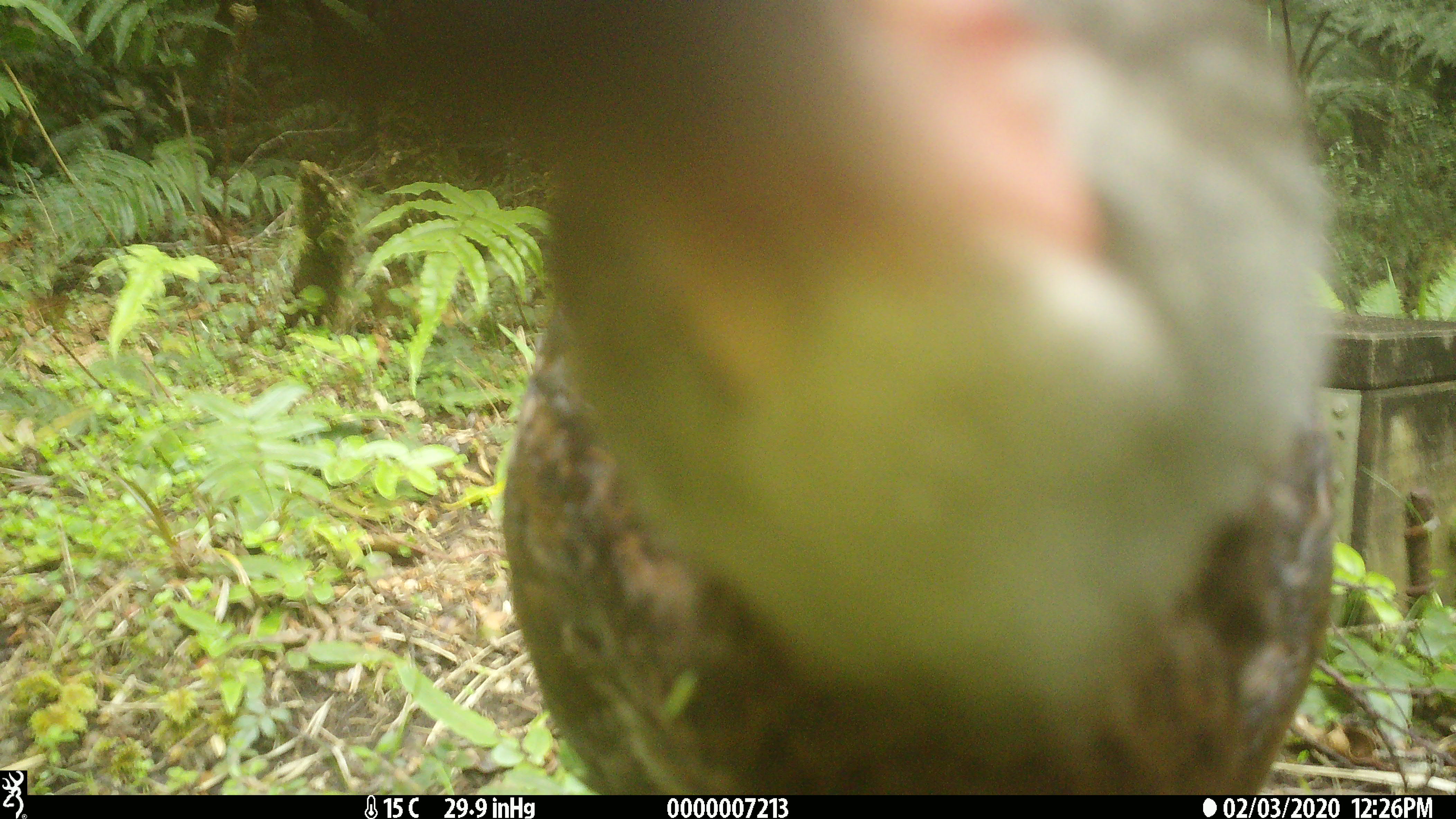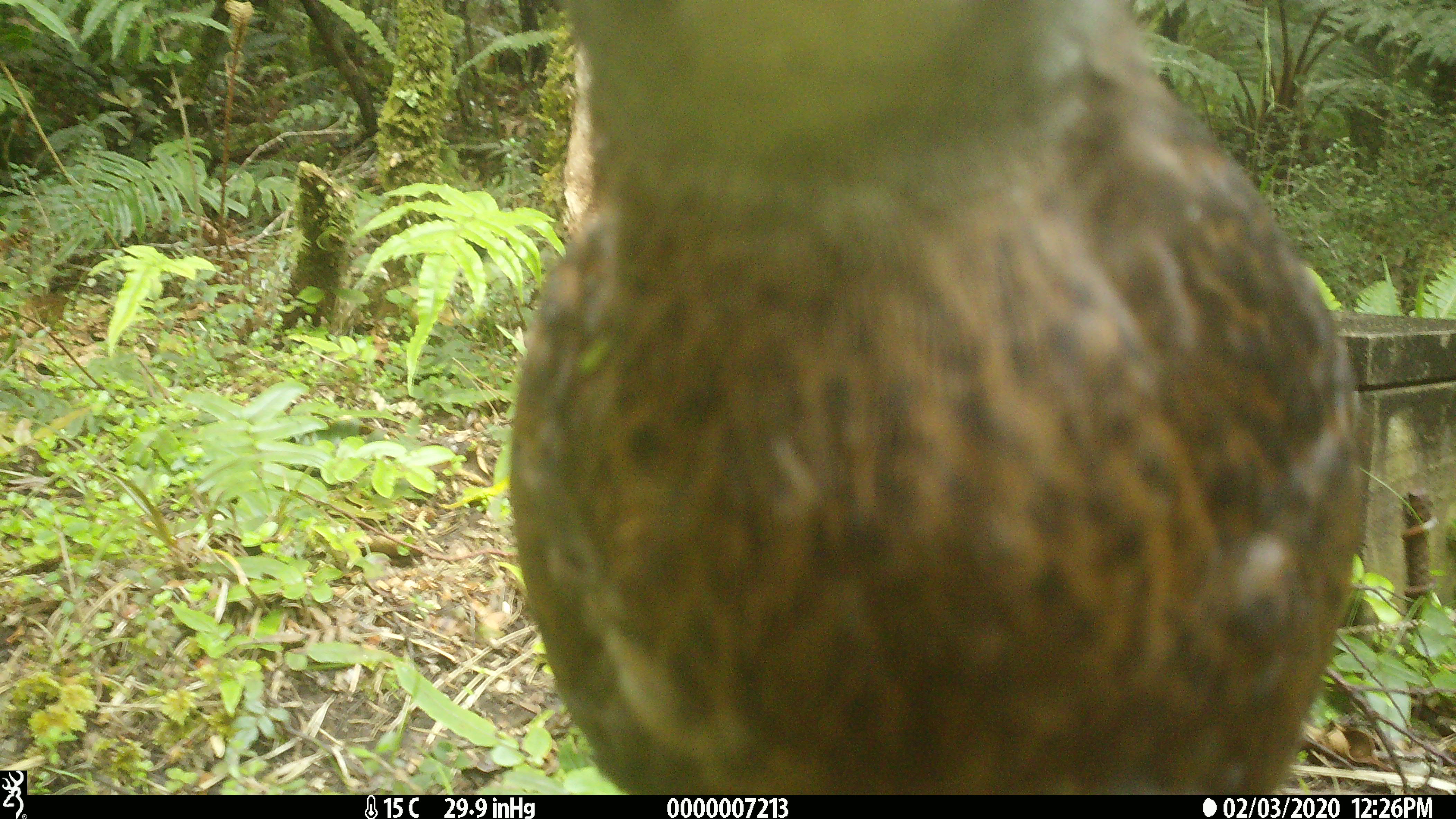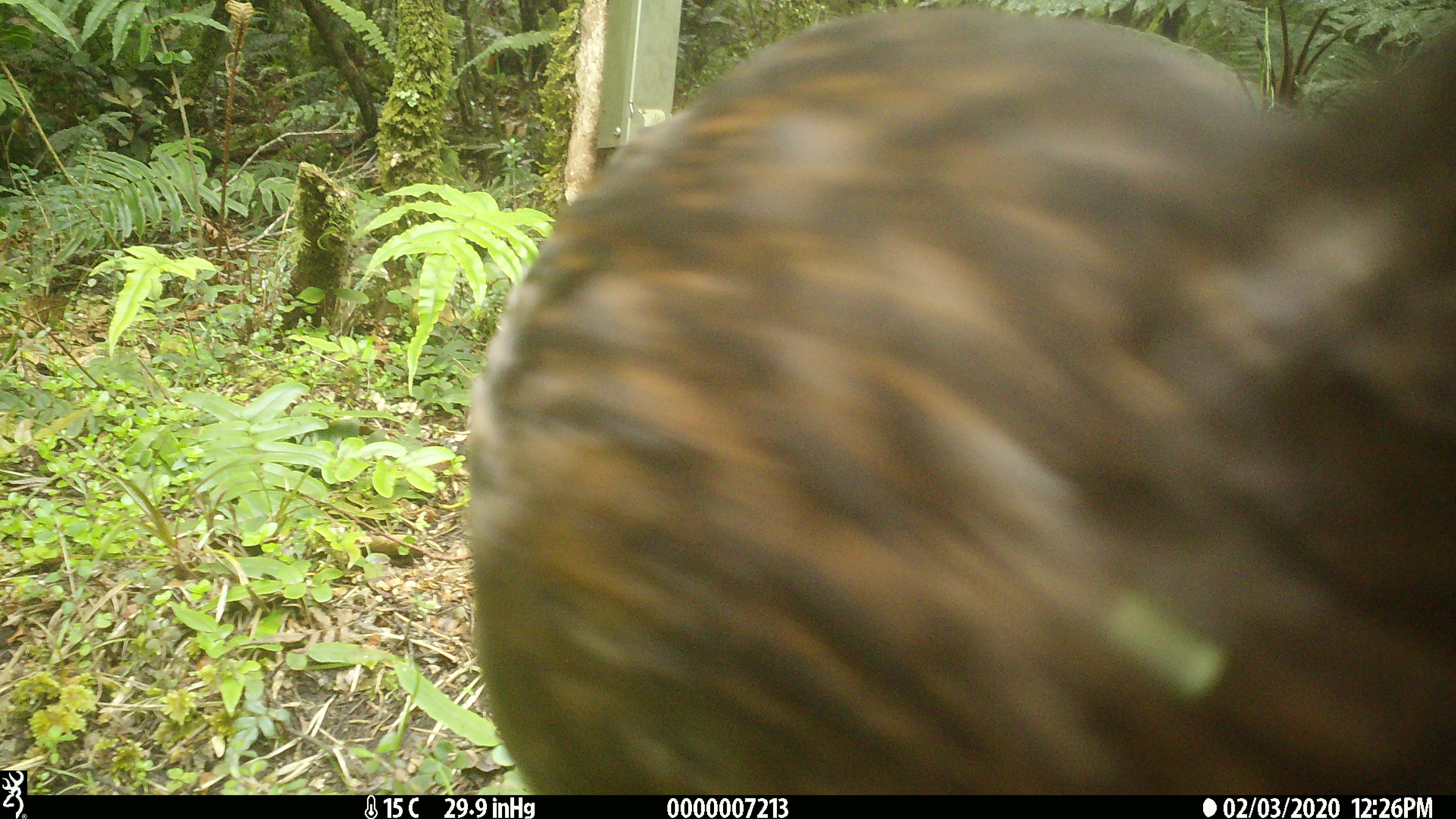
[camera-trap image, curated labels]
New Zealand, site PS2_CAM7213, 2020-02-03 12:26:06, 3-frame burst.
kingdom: Animalia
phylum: Chordata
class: Aves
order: Gruiformes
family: Rallidae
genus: Gallirallus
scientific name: Gallirallus australis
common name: weka